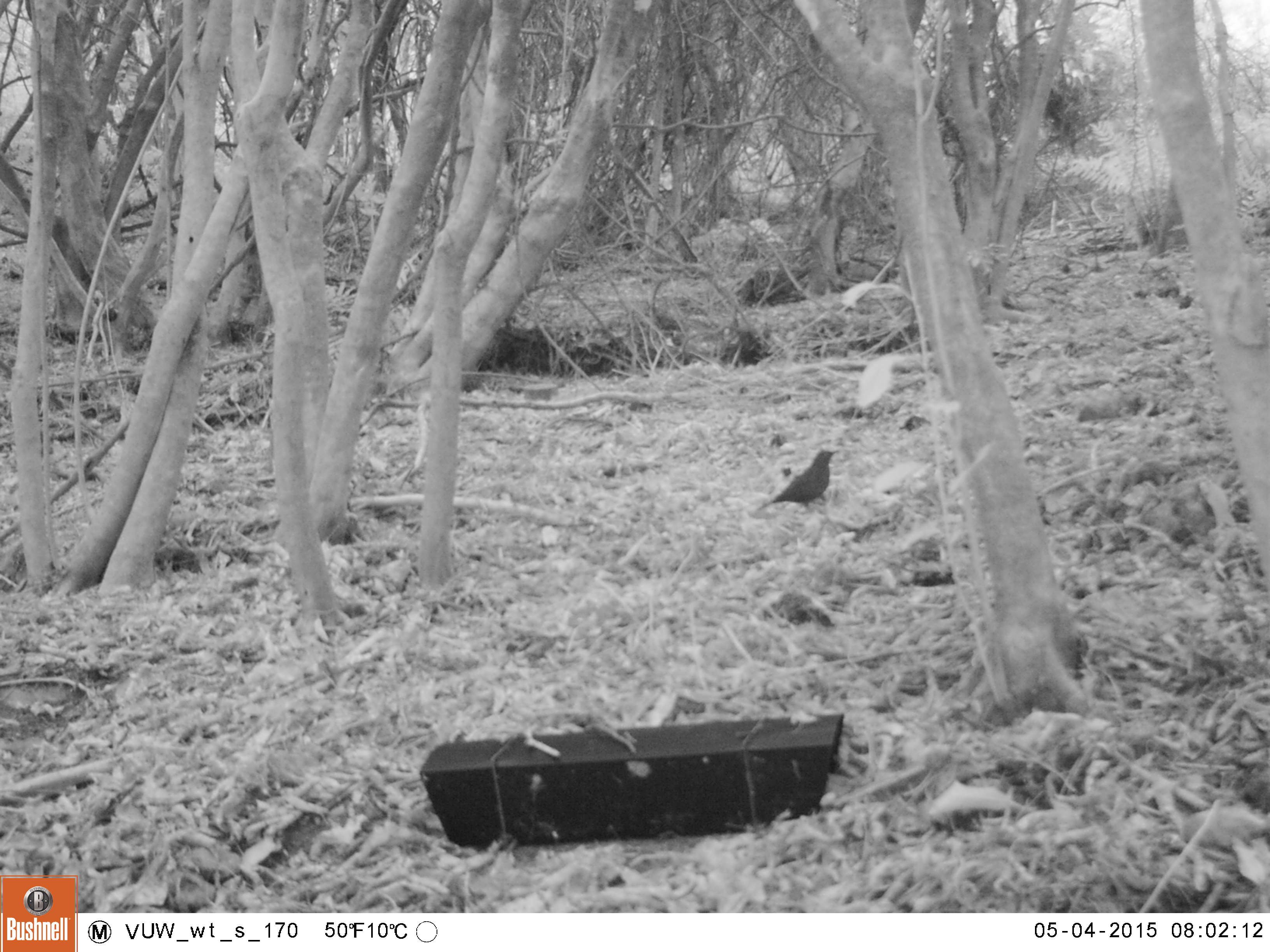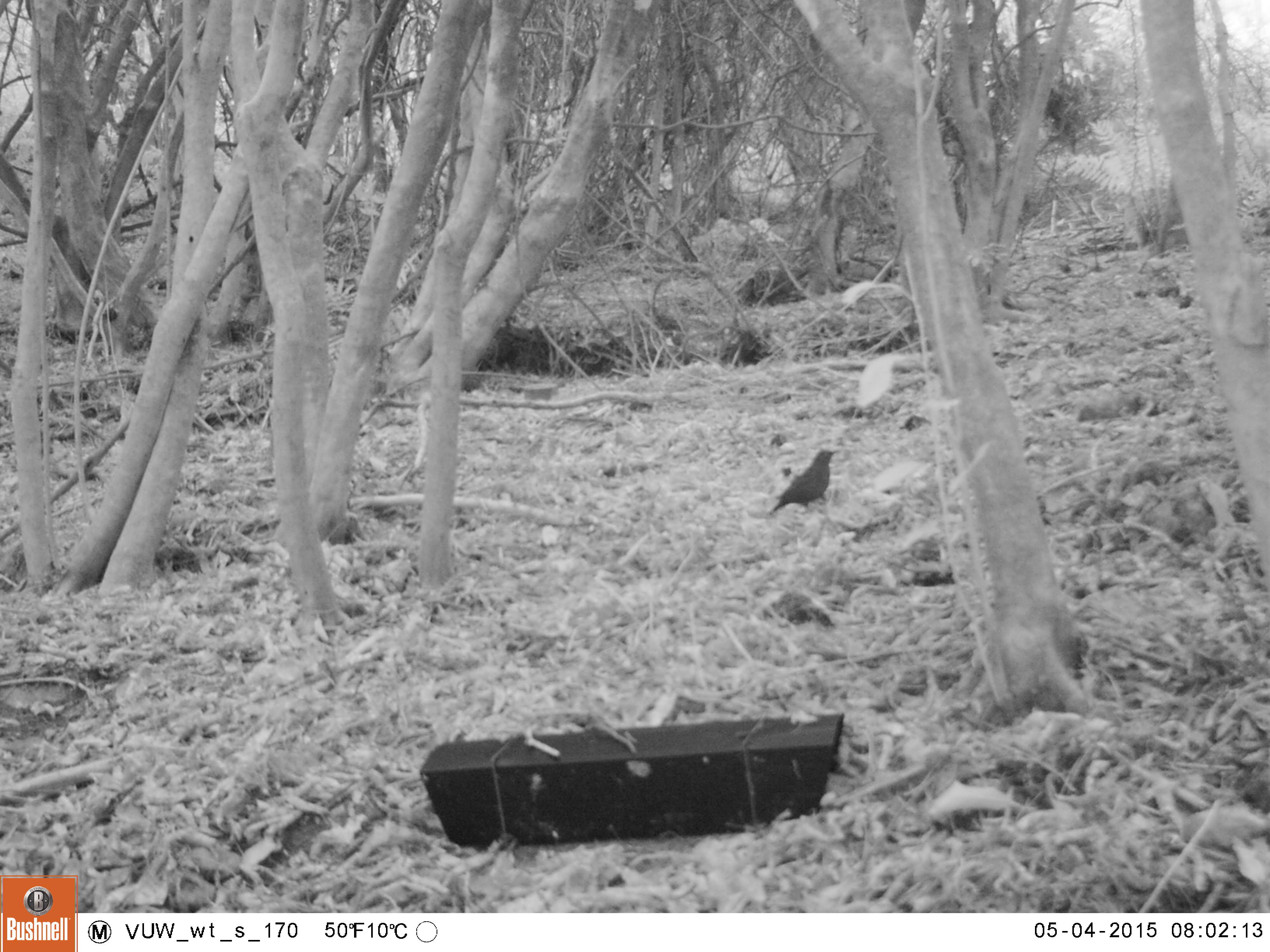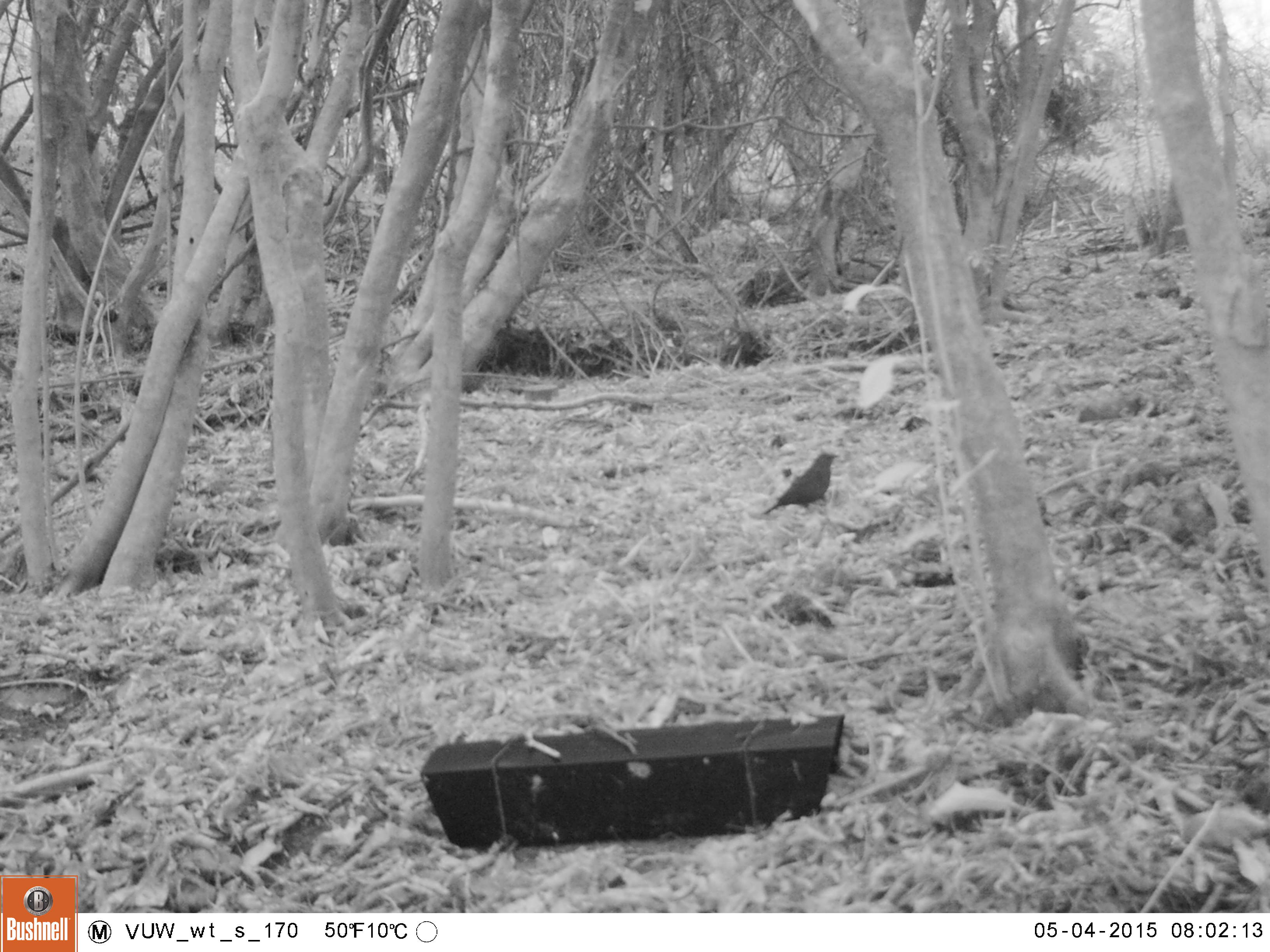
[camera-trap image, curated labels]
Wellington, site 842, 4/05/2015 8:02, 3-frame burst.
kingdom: Animalia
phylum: Chordata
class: Aves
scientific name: Aves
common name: bird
Bird (Aves).